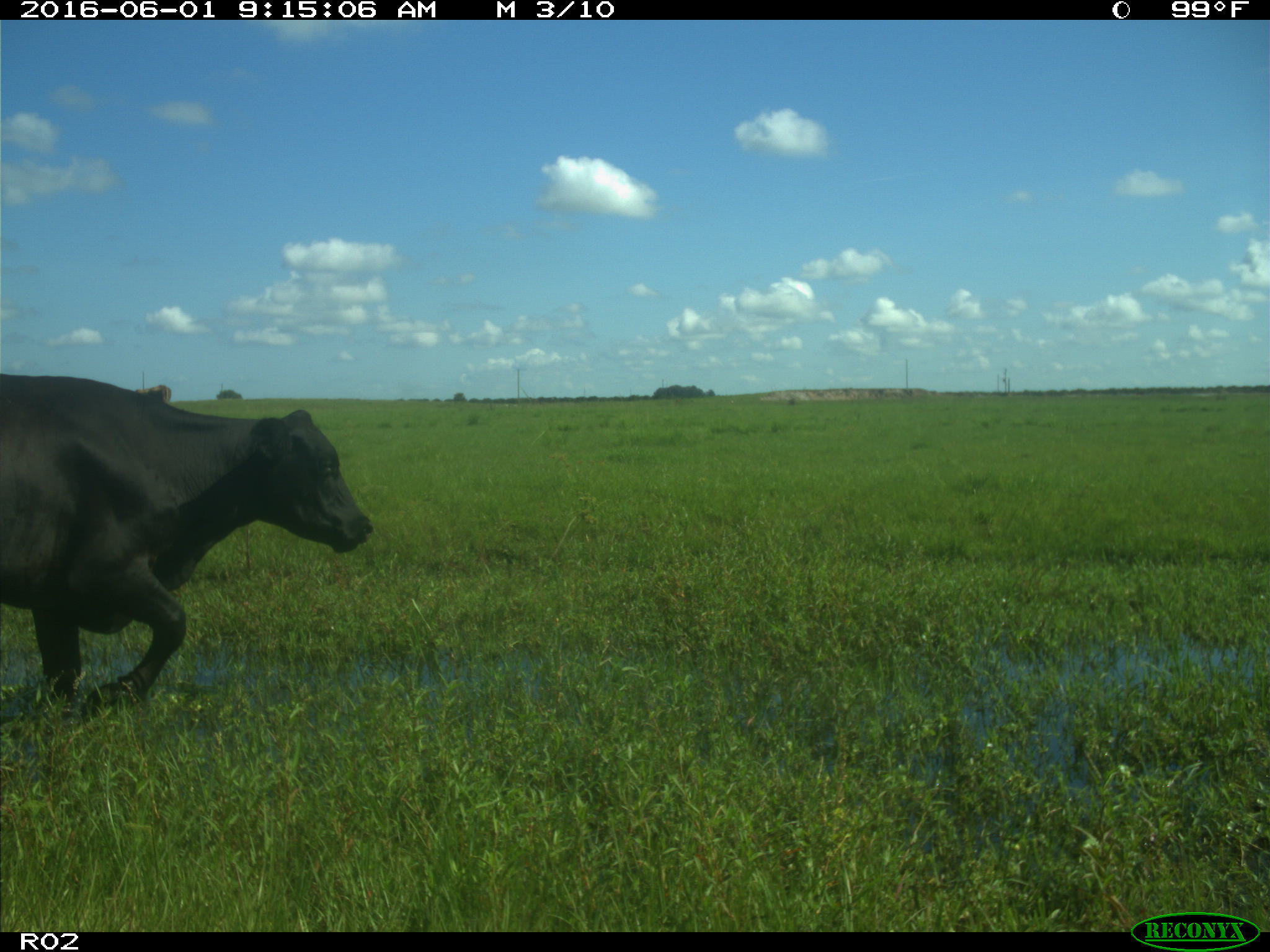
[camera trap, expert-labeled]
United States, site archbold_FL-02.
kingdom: Animalia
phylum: Chordata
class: Mammalia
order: Artiodactyla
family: Bovidae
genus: Bos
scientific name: Bos taurus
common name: domestic cow